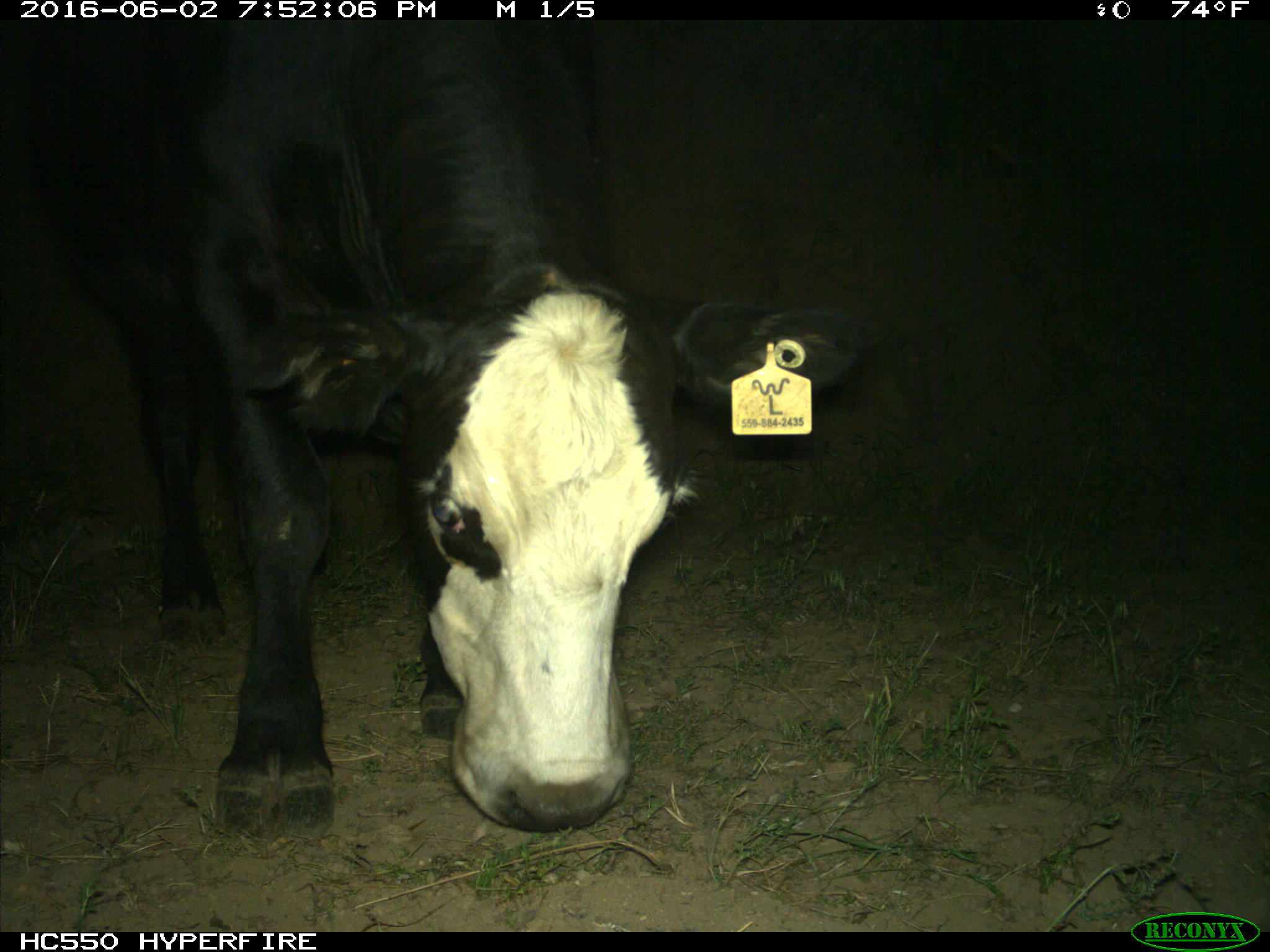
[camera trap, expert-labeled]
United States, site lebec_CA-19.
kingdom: Animalia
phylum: Chordata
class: Mammalia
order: Artiodactyla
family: Bovidae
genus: Bos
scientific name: Bos taurus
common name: domestic cow